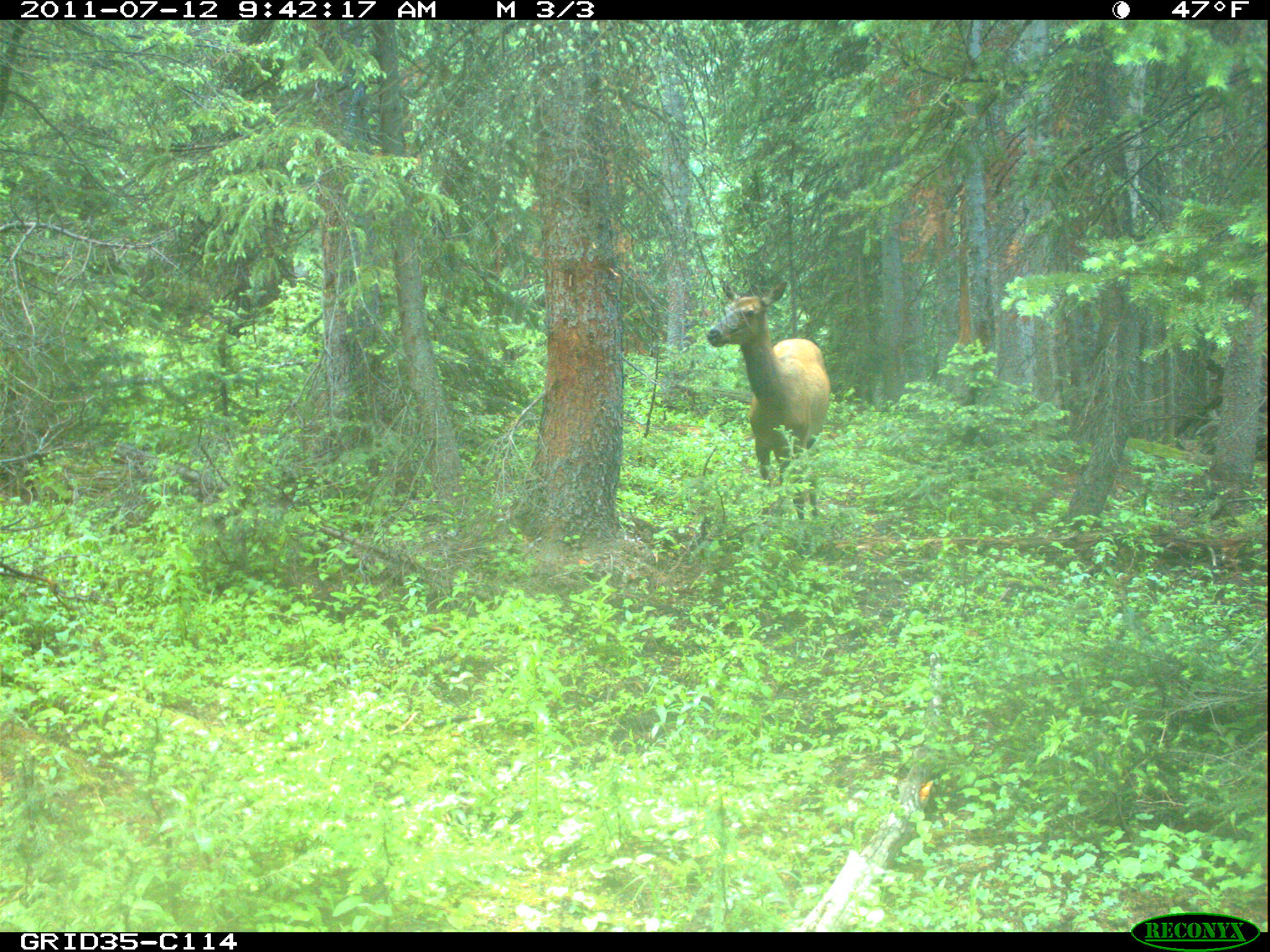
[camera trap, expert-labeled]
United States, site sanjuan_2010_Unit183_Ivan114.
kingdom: Animalia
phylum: Chordata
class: Mammalia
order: Artiodactyla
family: Cervidae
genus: Cervus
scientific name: Cervus elaphus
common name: red deer